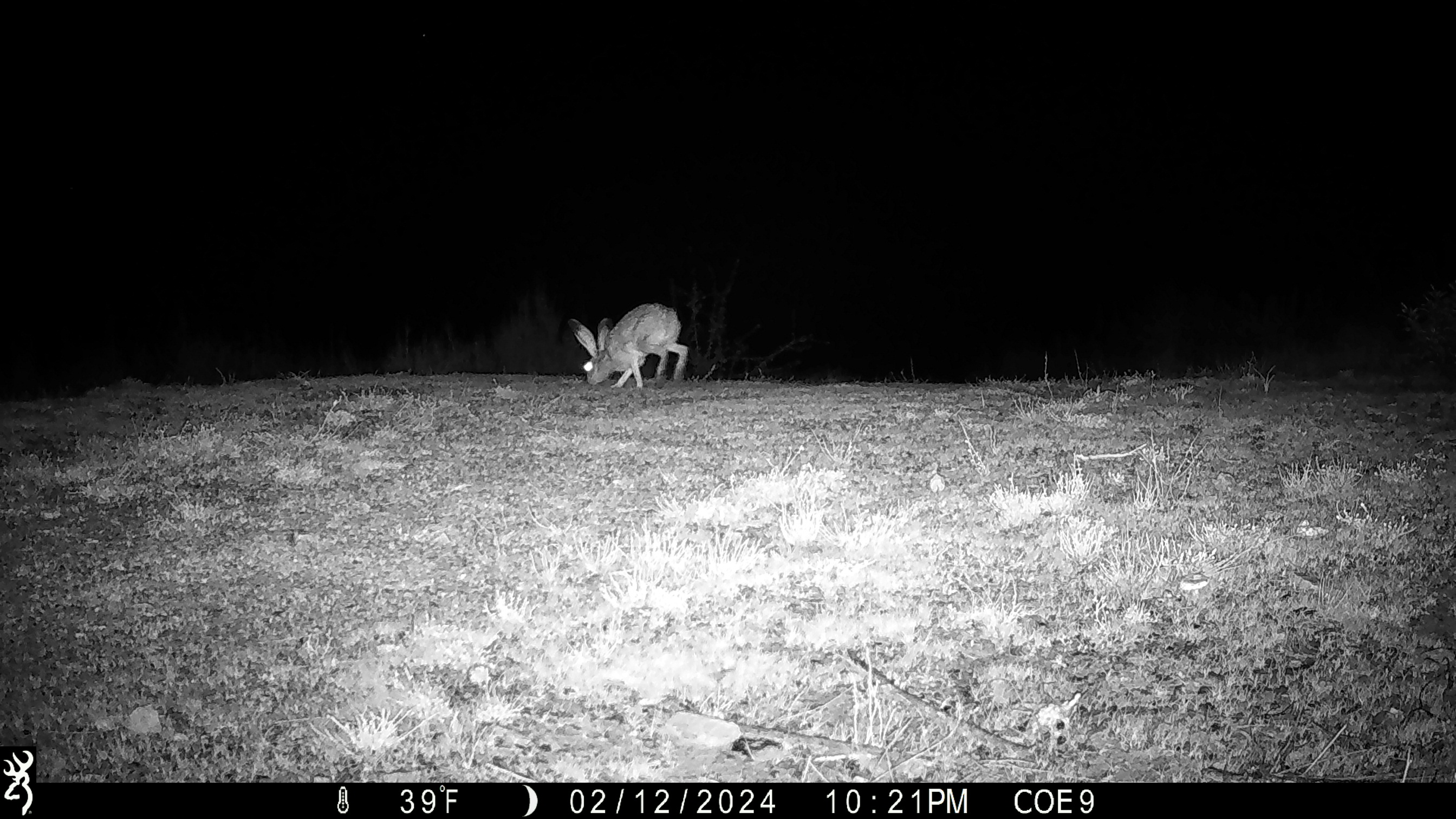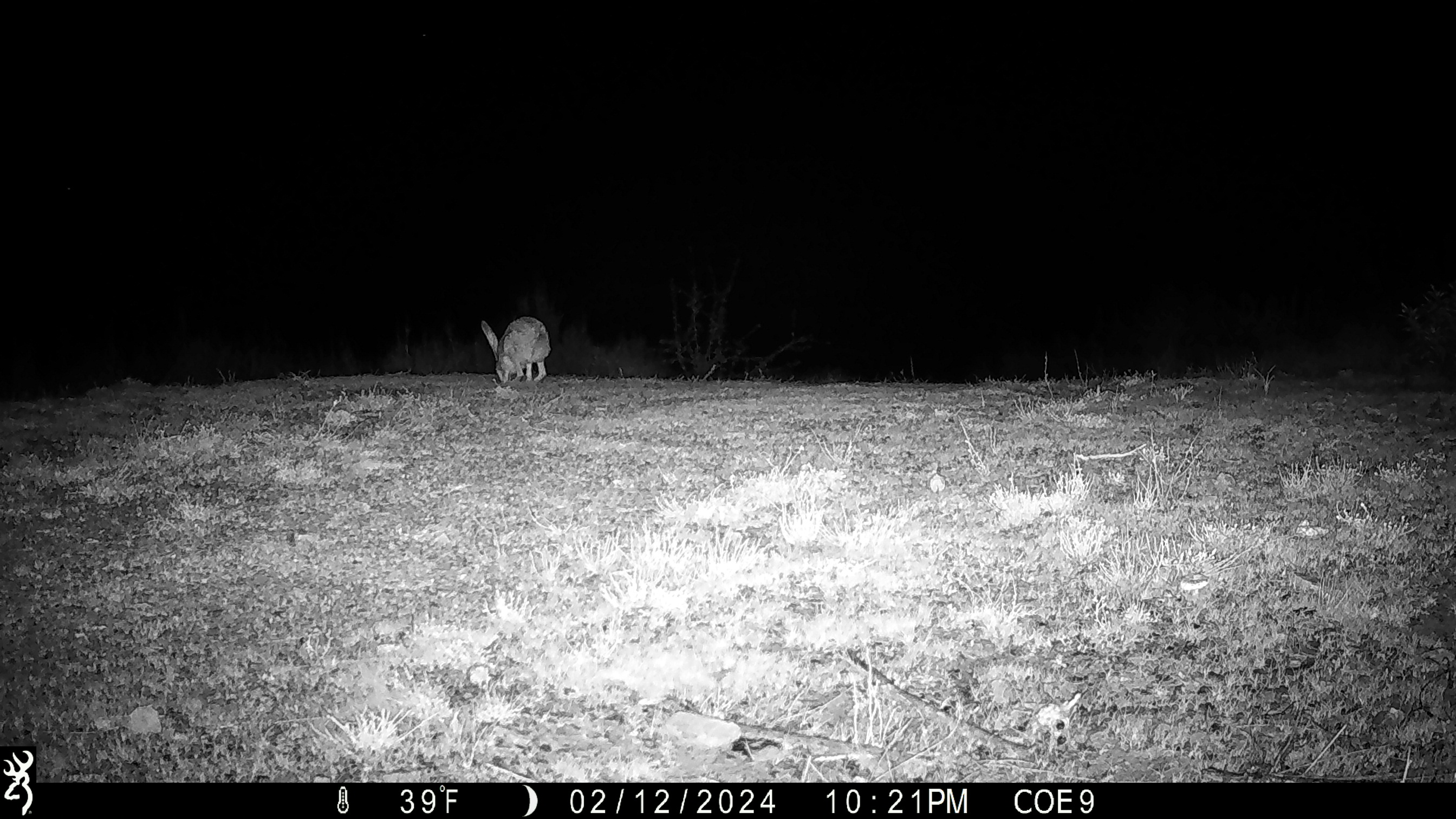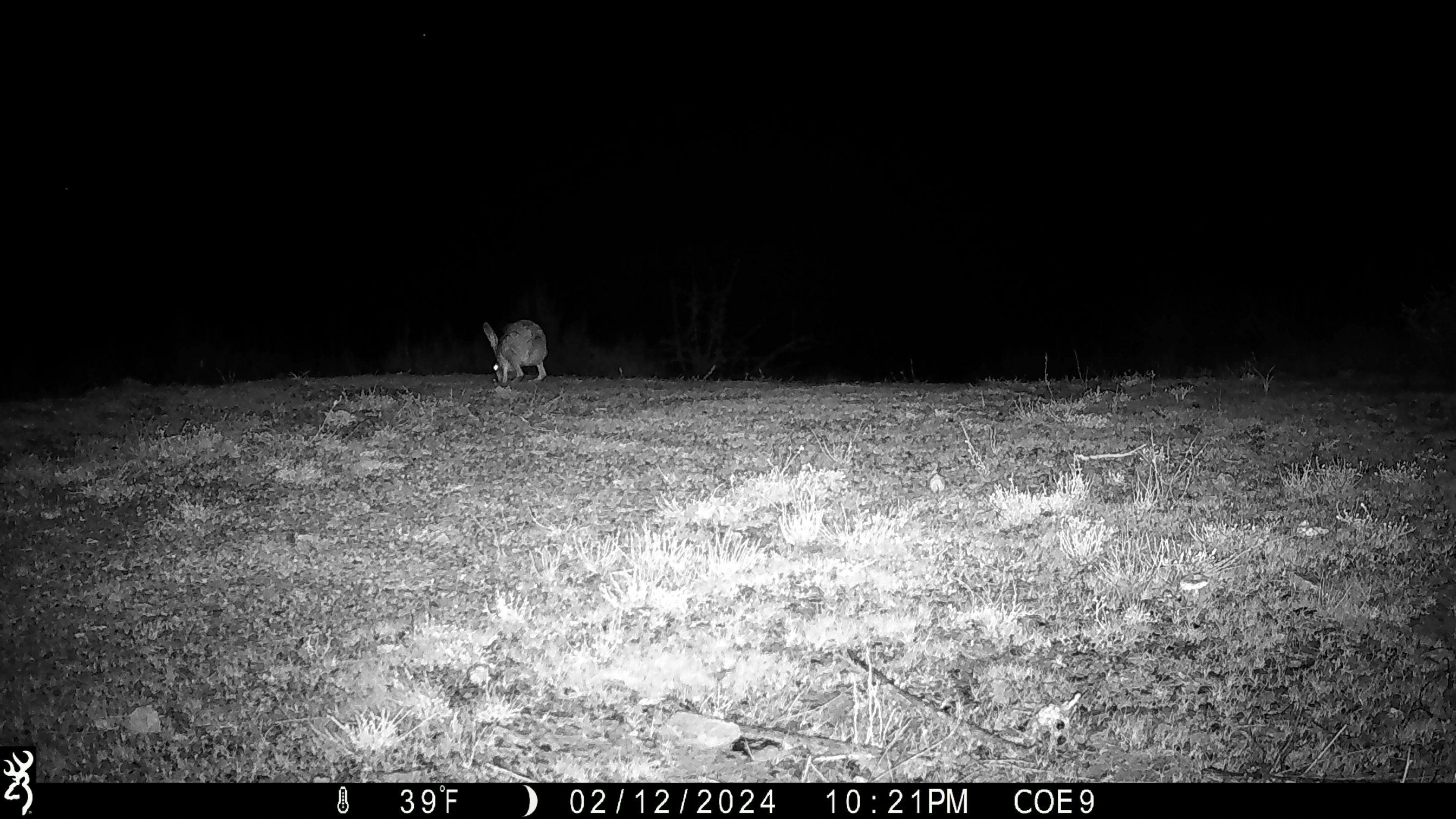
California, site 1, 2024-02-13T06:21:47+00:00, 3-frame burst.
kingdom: Animalia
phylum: Chordata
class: Mammalia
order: Lagomorpha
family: Leporidae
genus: Lepus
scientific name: Lepus californicus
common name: black-tailed jackrabbit